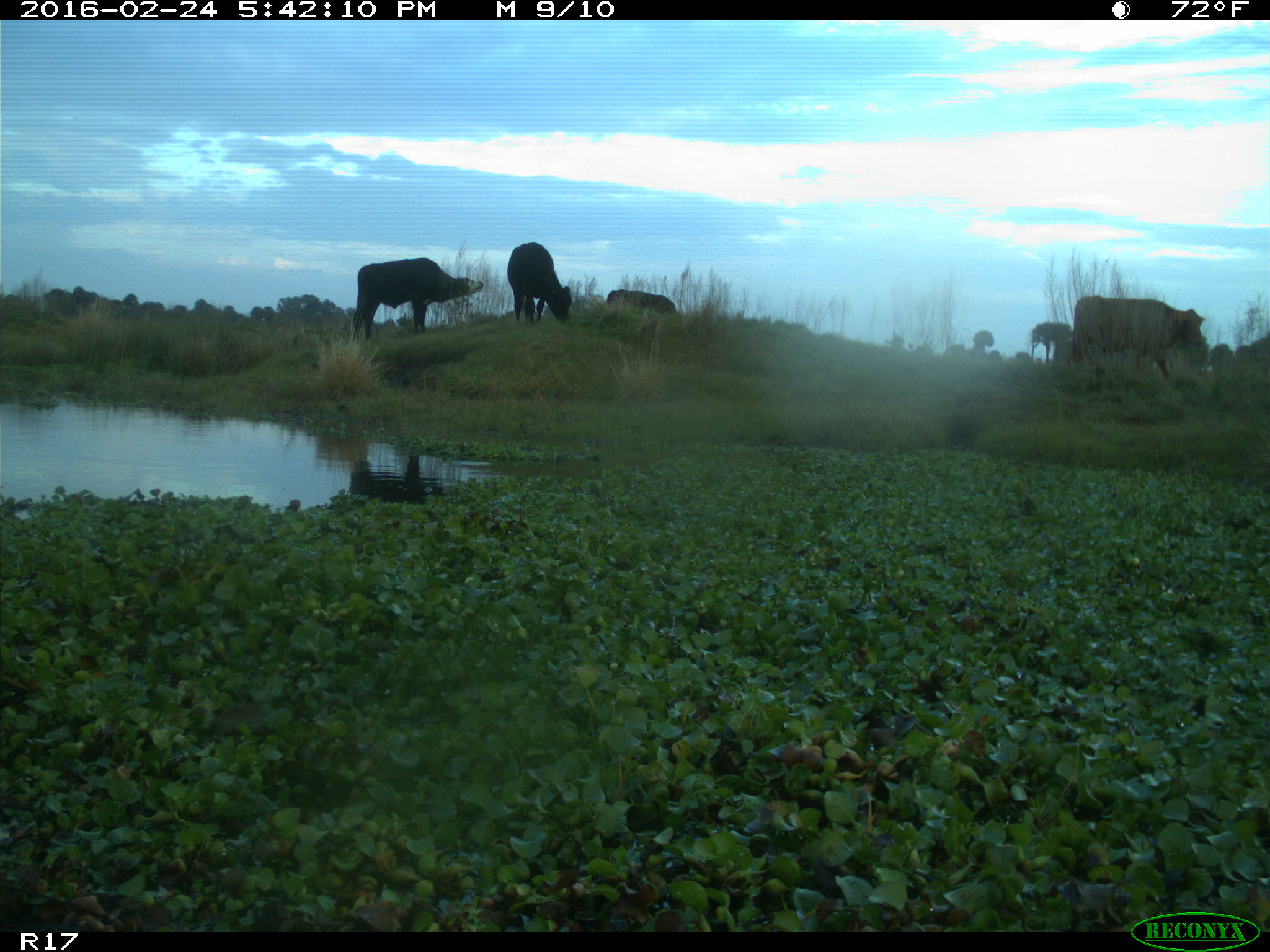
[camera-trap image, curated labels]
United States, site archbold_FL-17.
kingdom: Animalia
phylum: Chordata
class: Mammalia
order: Artiodactyla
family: Bovidae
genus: Bos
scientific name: Bos taurus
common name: domestic cow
Bos taurus (domestic cow).